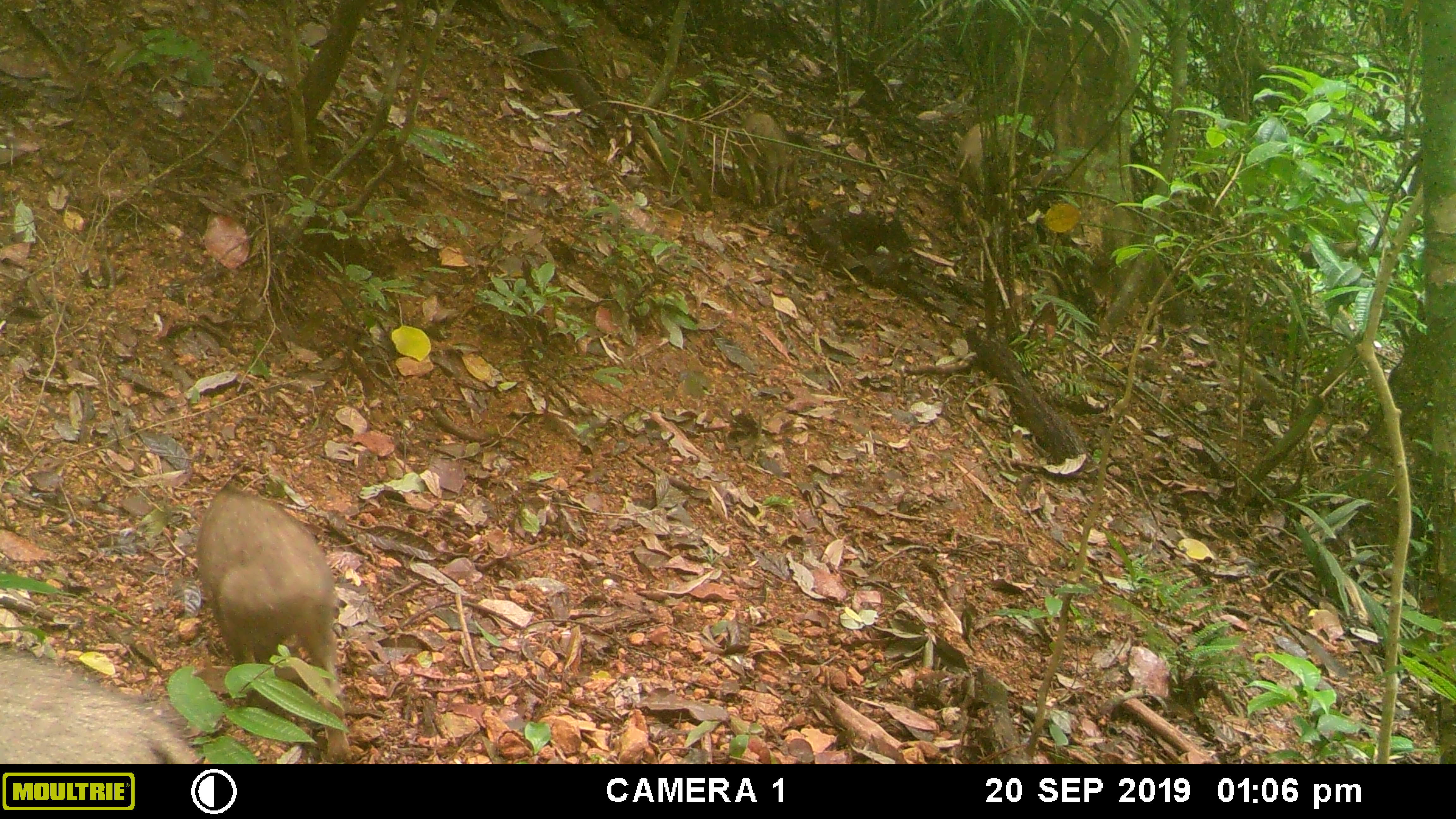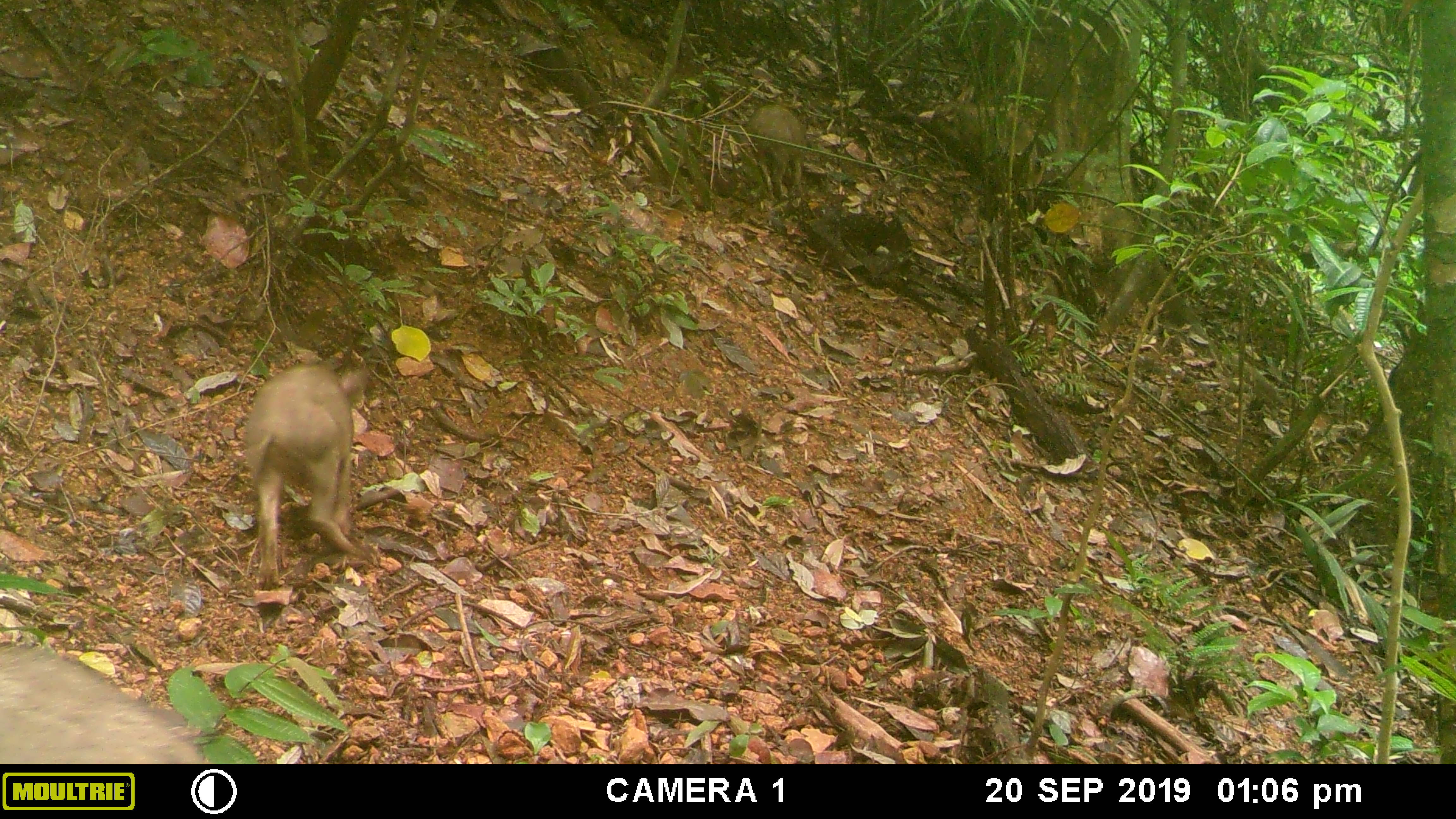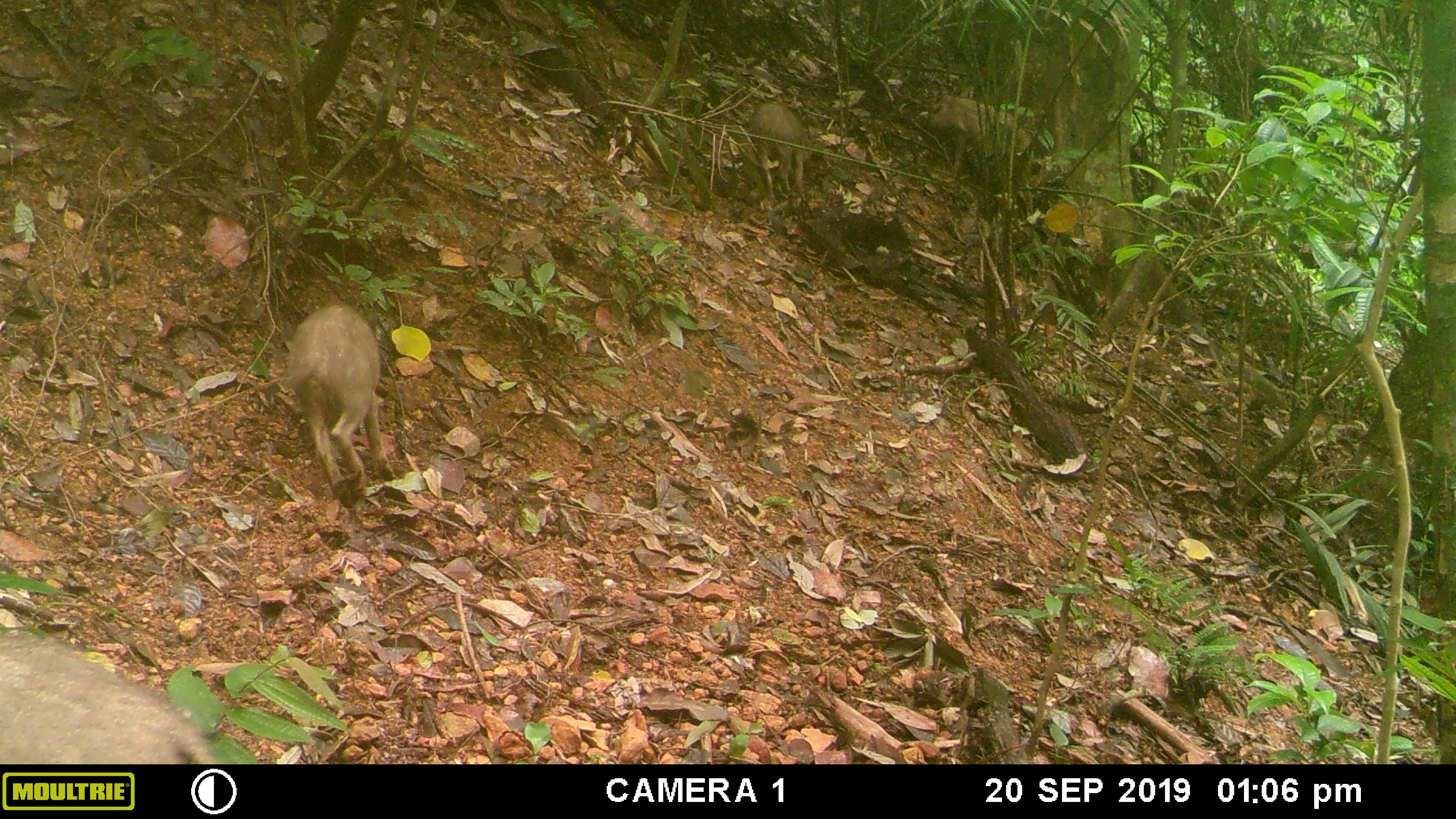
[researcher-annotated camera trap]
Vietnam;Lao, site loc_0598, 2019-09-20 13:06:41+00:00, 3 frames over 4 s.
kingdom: Animalia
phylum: Chordata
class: Mammalia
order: Artiodactyla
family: Suidae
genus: Sus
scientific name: Sus scrofa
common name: eurasian wild pig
Eurasian wild pig (Sus scrofa). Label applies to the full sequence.